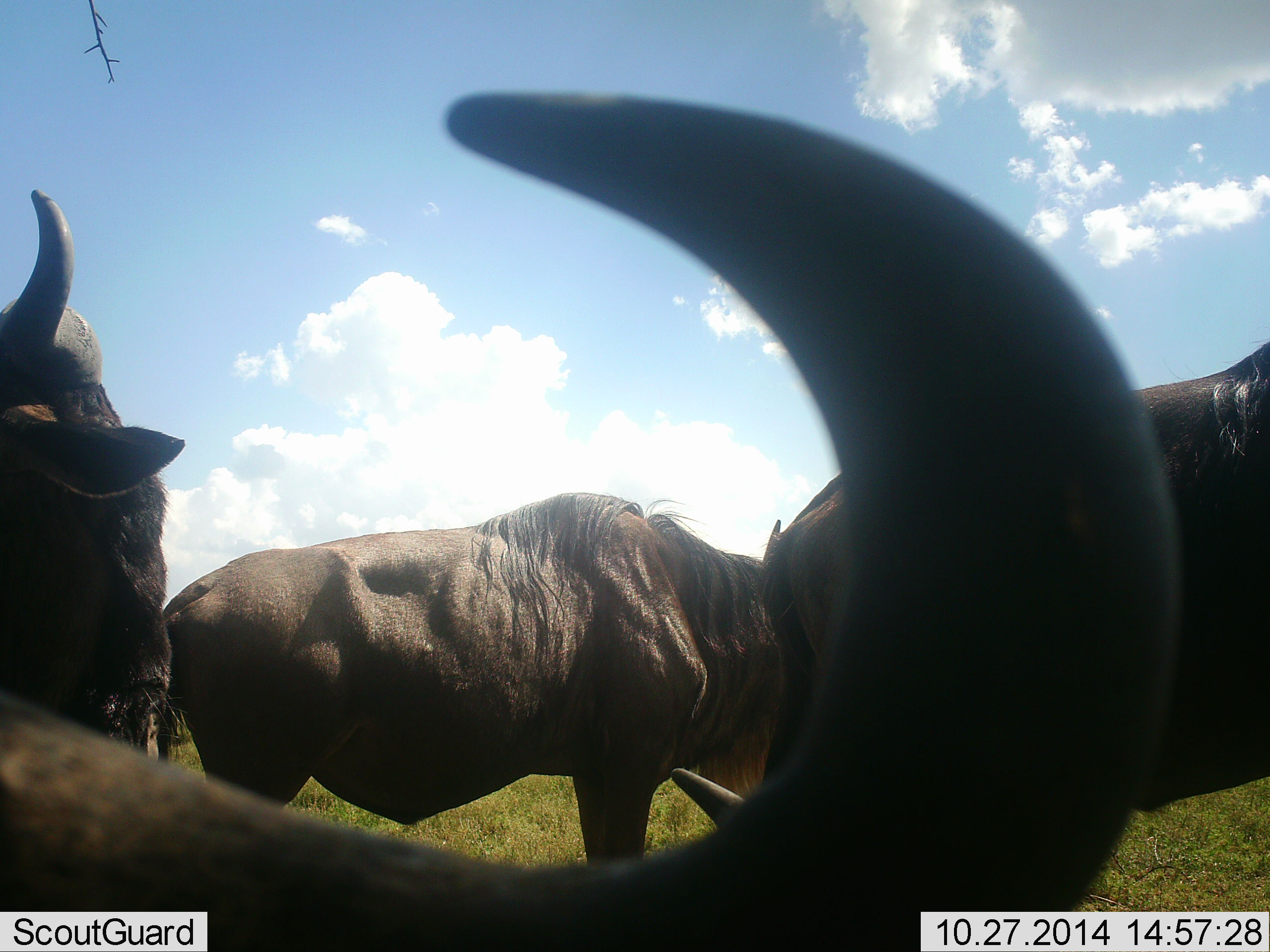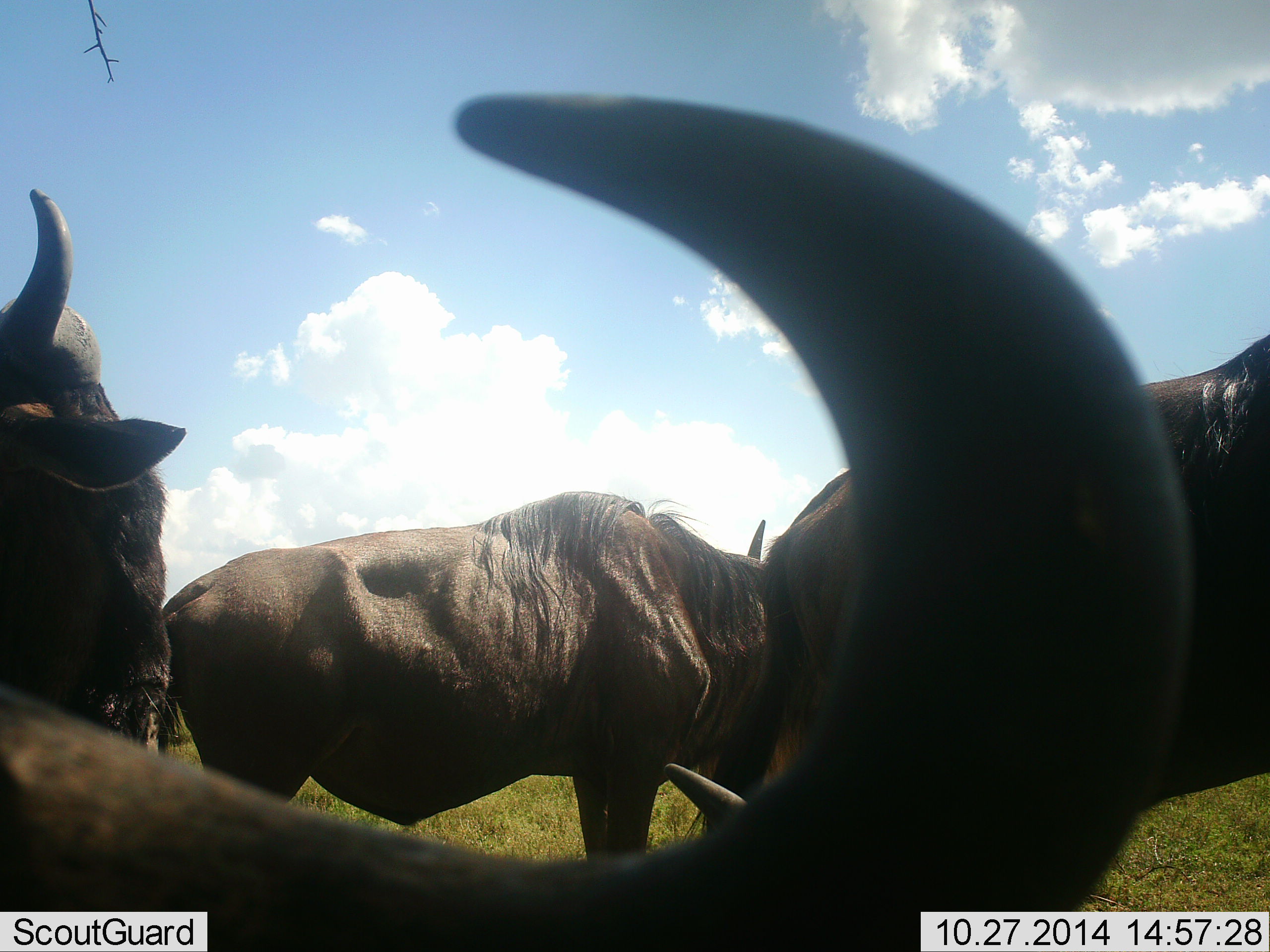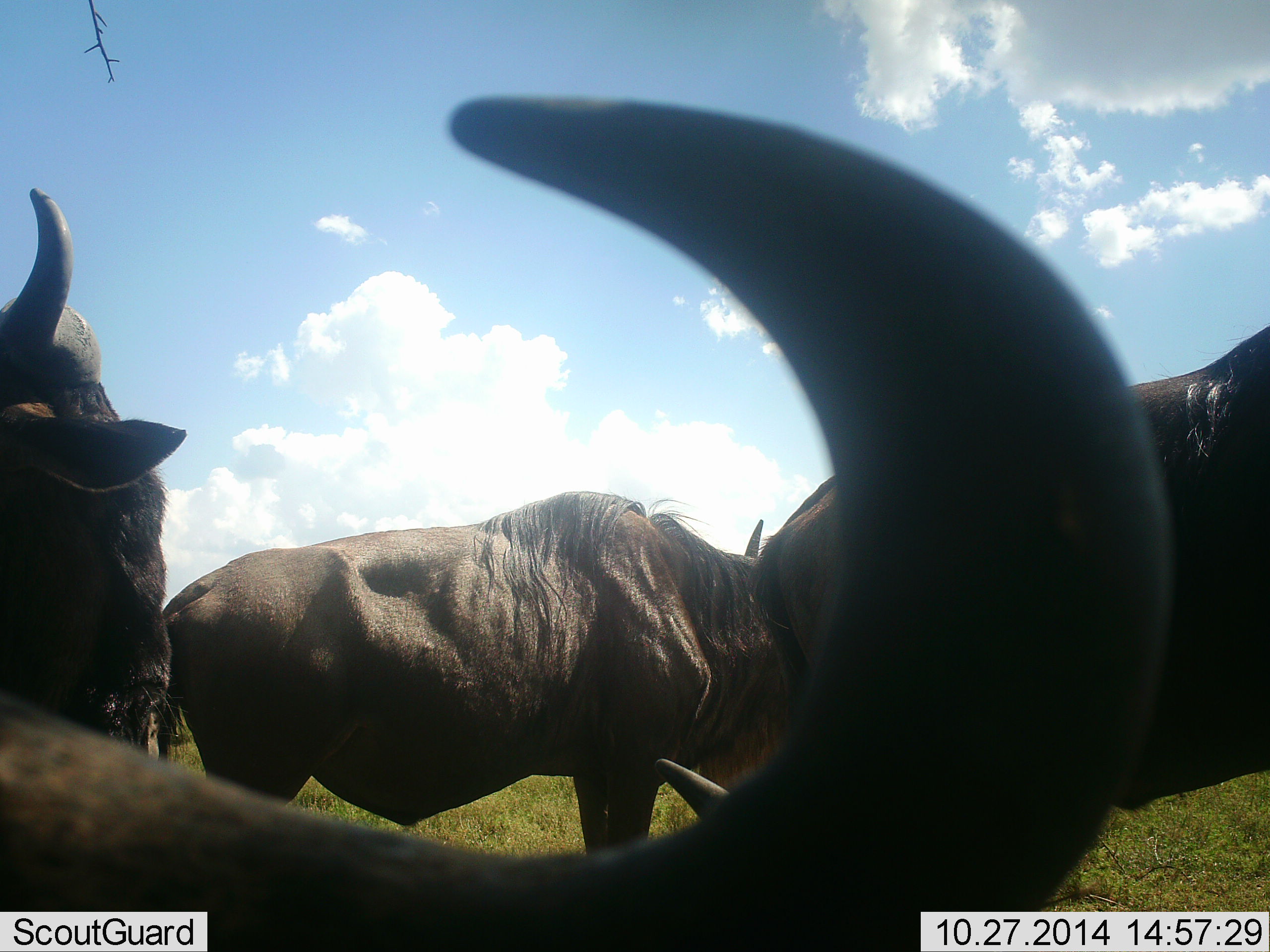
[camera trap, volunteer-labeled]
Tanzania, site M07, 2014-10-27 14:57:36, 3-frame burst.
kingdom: Animalia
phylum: Chordata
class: Mammalia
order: Artiodactyla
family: Bovidae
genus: Connochaetes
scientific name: Connochaetes taurinus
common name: blue wildebeest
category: wildebeest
Wildebeest (blue wildebeest) (Connochaetes taurinus), count 4. Behavior (volunteer vote fractions): standing 80%, resting 30%, moving 10%, interacting 20%. Young present (vote fraction): 0%. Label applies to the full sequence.